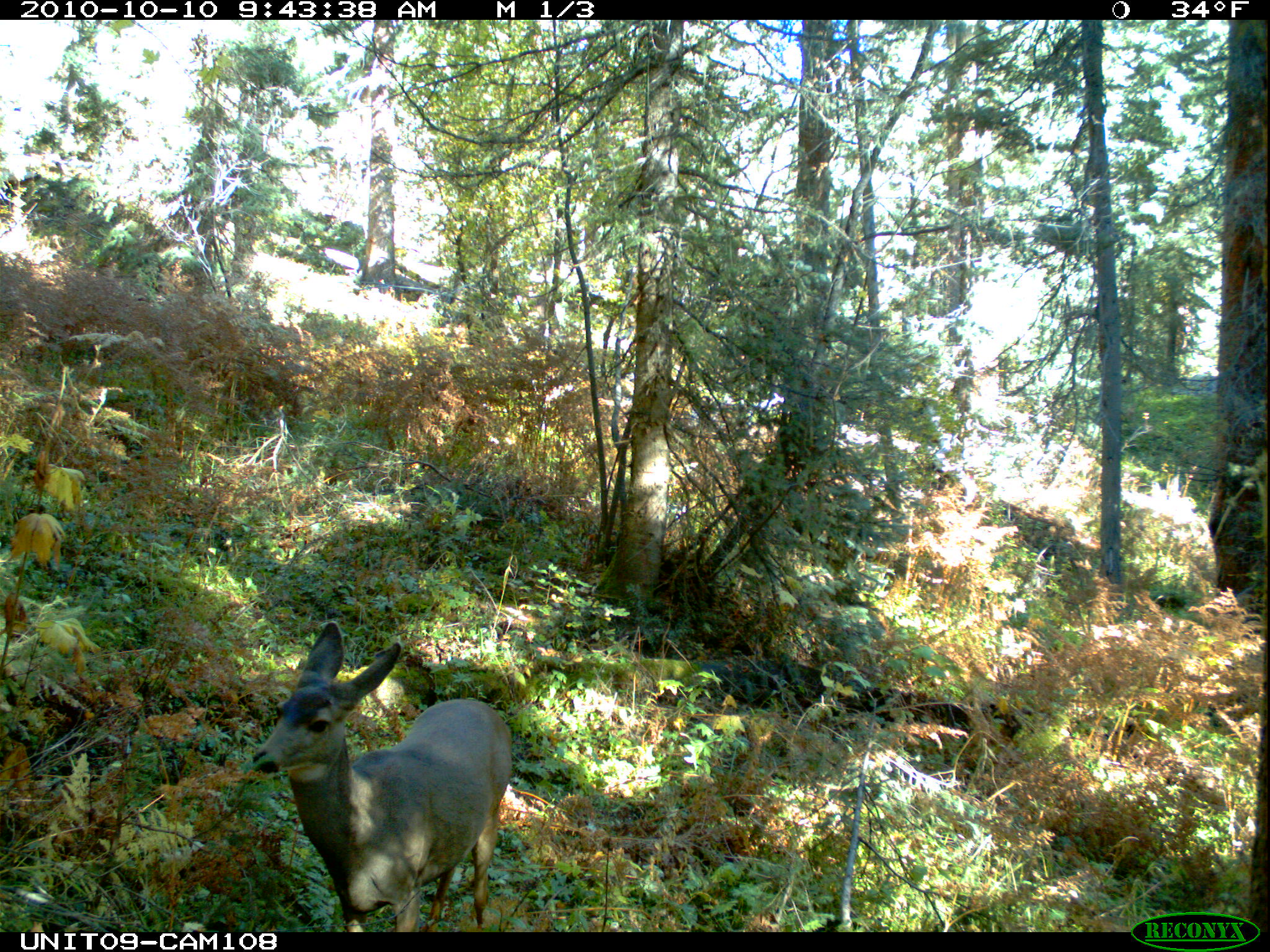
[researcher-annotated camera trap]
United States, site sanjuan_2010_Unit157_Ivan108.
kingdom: Animalia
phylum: Chordata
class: Mammalia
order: Artiodactyla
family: Cervidae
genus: Odocoileus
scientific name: Odocoileus hemionus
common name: mule deer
Odocoileus hemionus (mule deer).